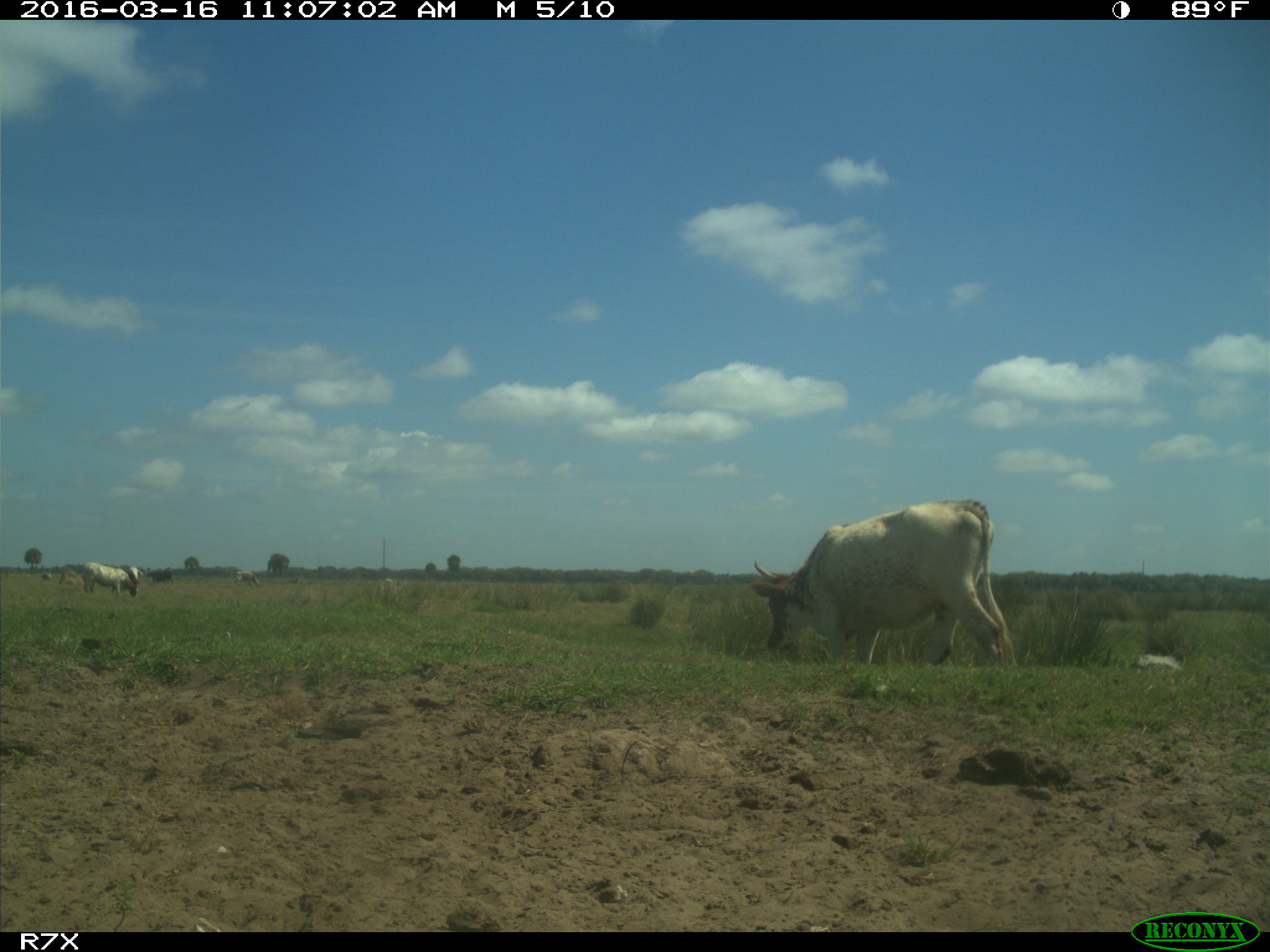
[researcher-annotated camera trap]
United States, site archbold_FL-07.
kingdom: Animalia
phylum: Chordata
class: Mammalia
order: Artiodactyla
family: Bovidae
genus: Bos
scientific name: Bos taurus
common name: domestic cow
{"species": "Bos taurus (domestic cow)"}